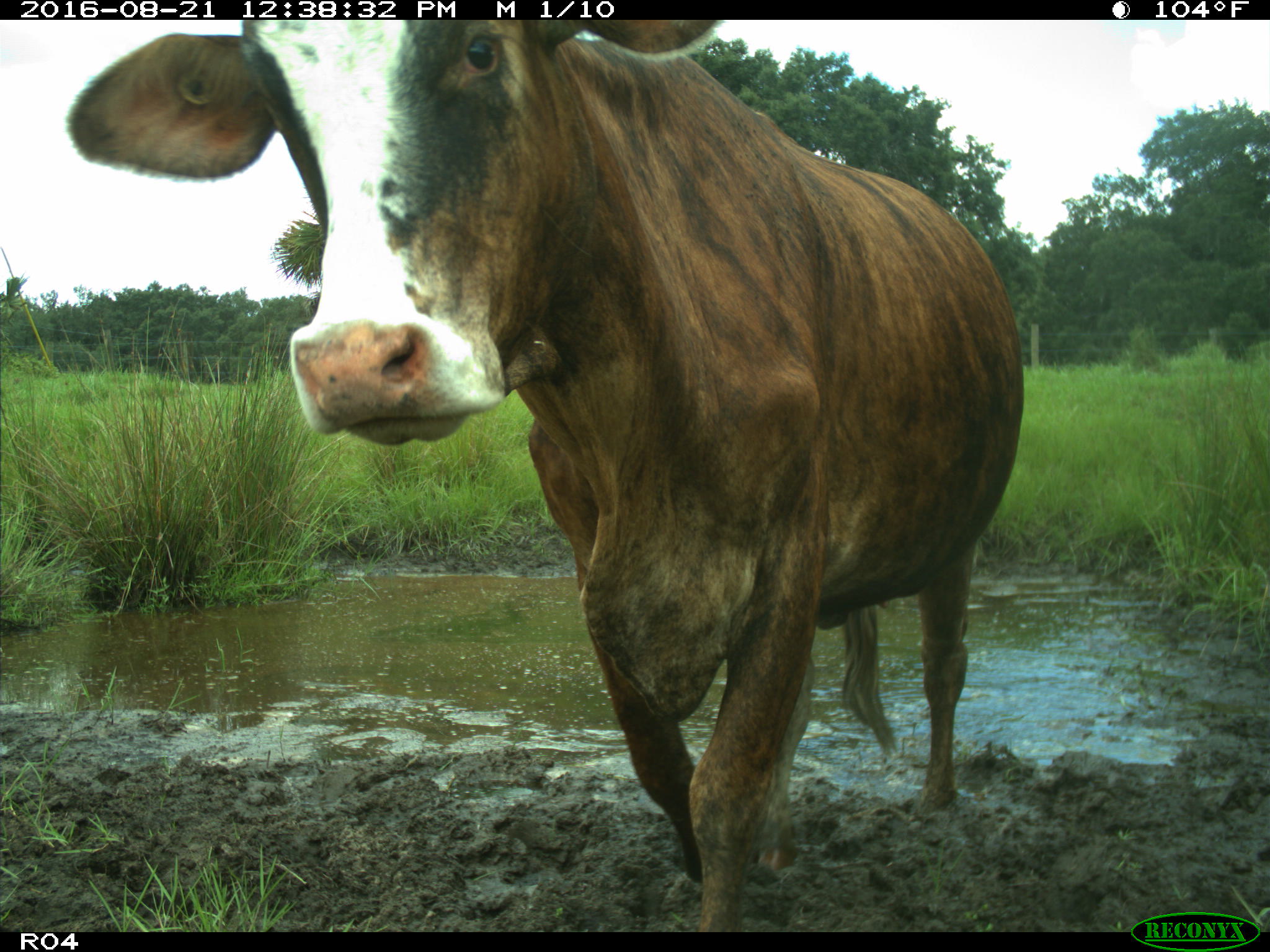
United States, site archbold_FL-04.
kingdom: Animalia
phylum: Chordata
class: Mammalia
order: Artiodactyla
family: Bovidae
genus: Bos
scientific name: Bos taurus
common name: domestic cow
Bos taurus (domestic cow).